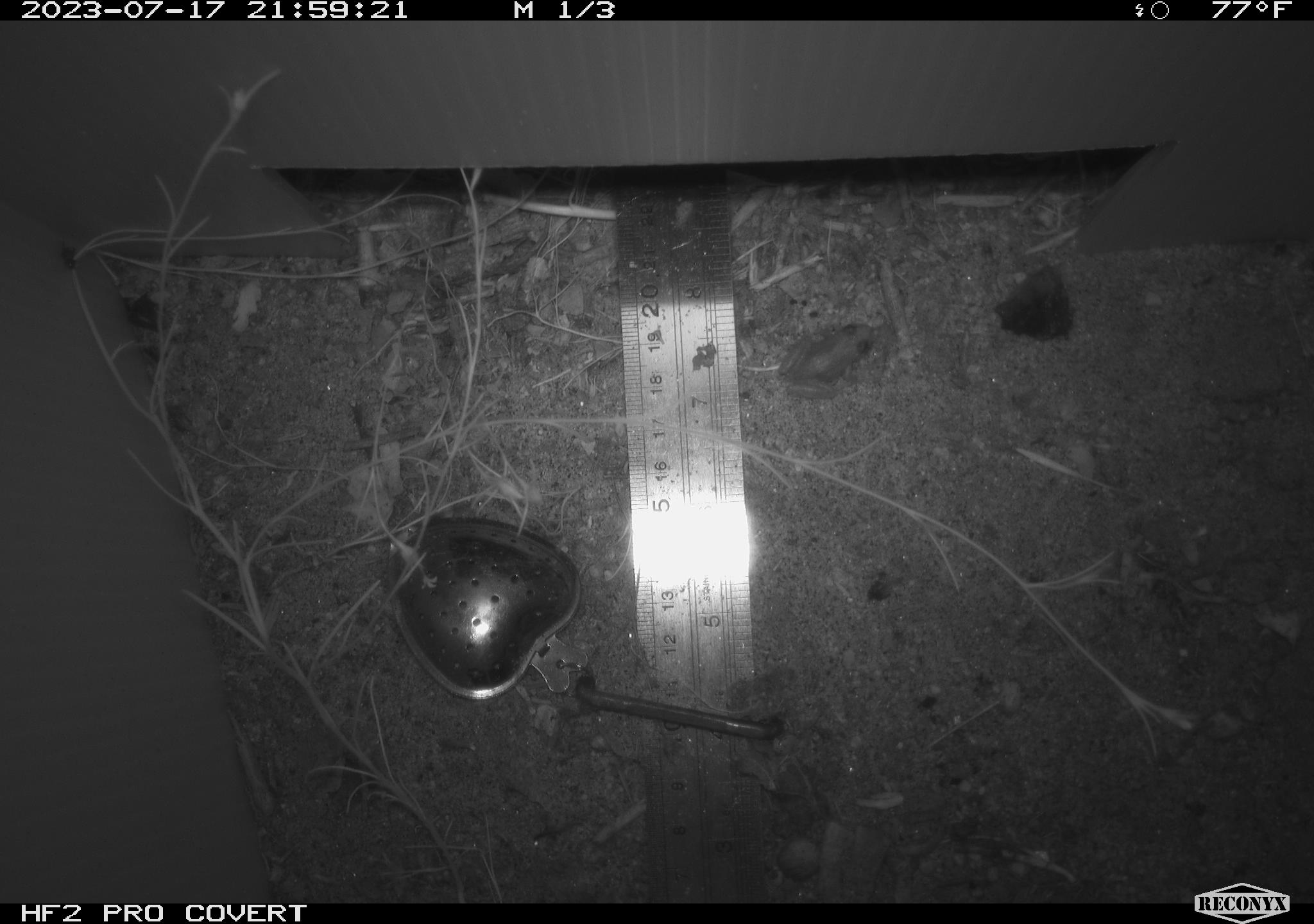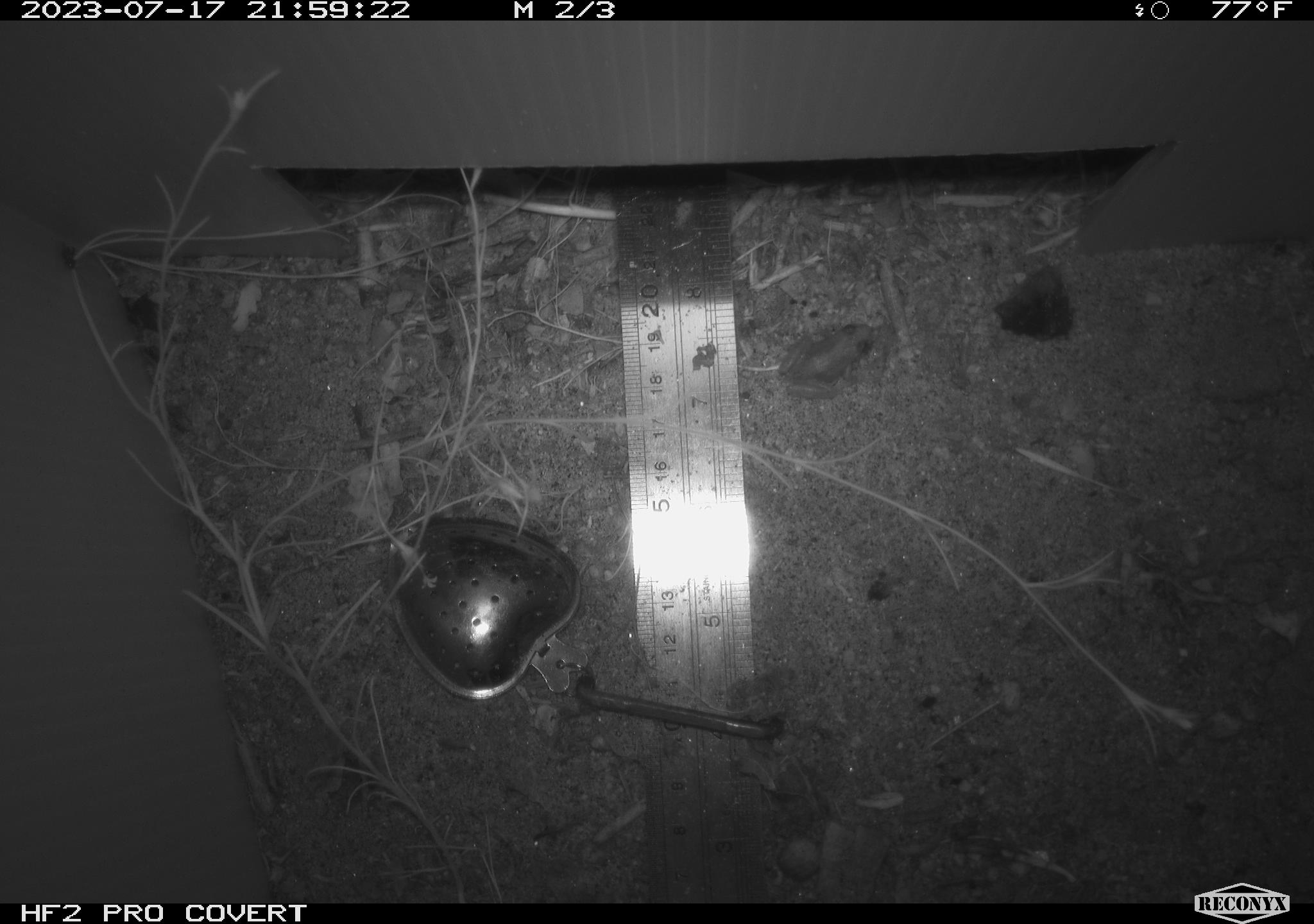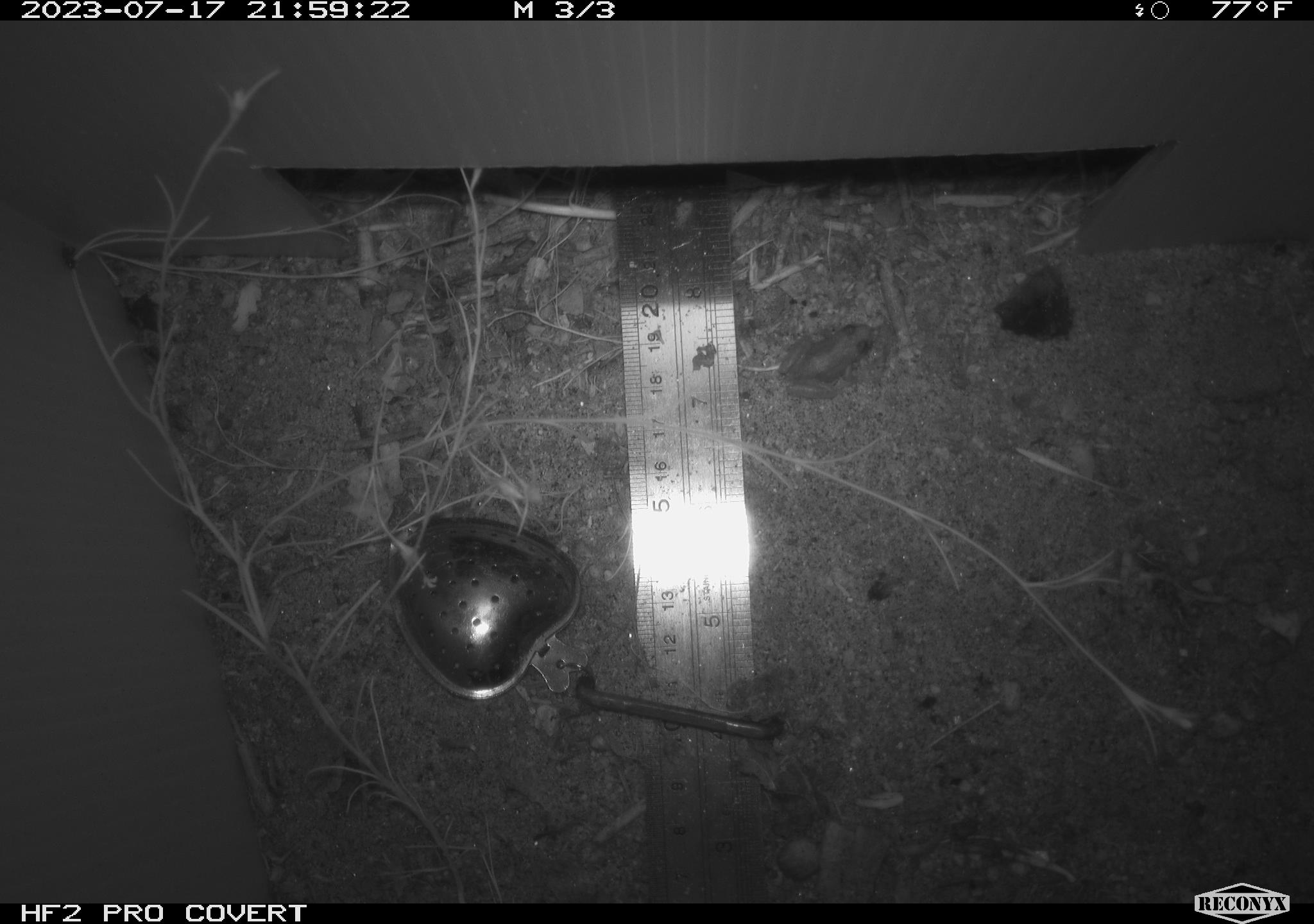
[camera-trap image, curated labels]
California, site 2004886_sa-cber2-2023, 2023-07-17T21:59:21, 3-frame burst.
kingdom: Animalia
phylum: Chordata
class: Amphibia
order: Anura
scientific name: Anura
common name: frogs